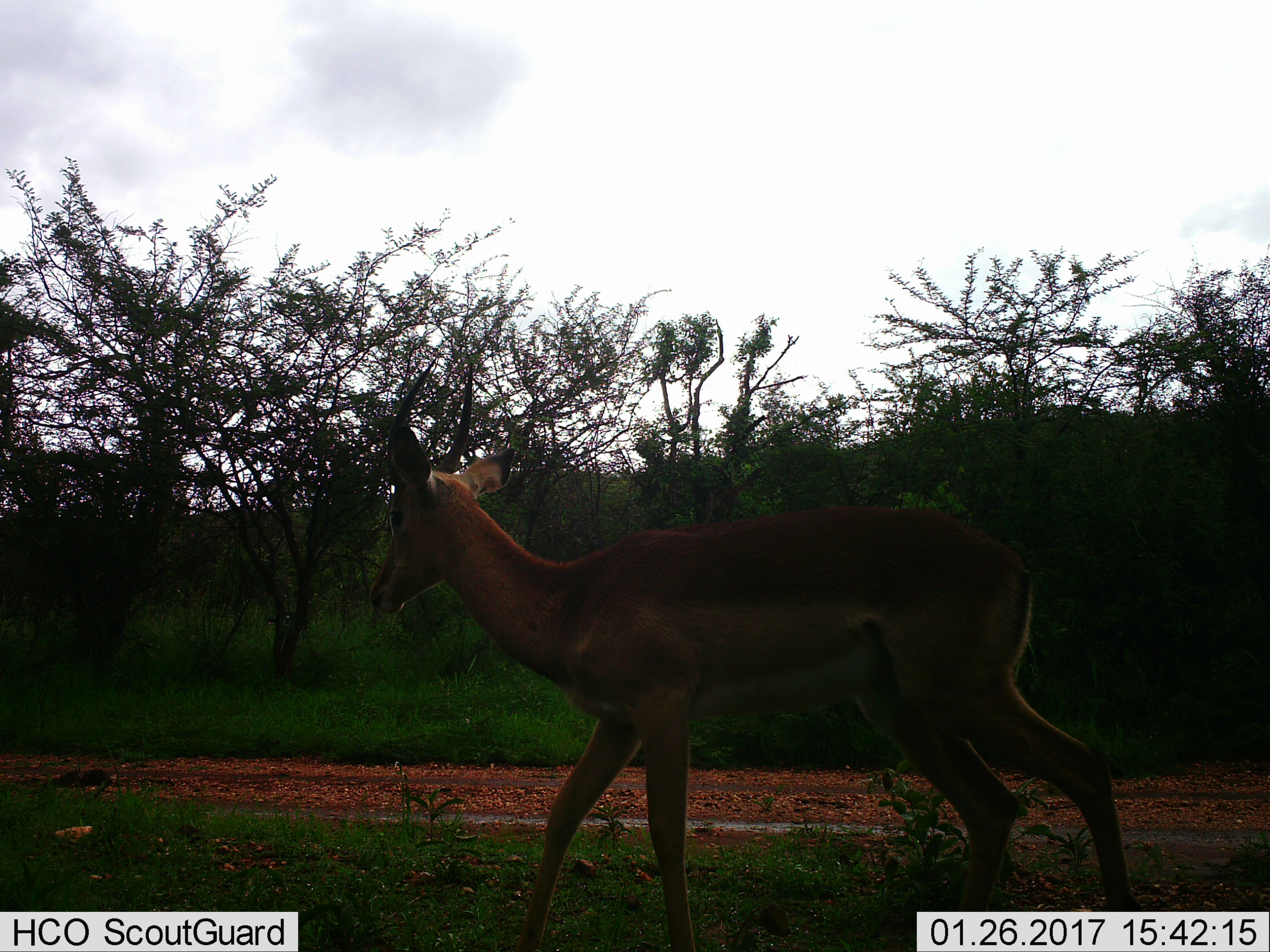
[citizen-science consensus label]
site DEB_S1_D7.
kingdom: Animalia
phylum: Chordata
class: Mammalia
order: Artiodactyla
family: Bovidae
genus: Aepyceros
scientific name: Aepyceros melampus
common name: impala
Impala (Aepyceros melampus), count 1. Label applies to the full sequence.